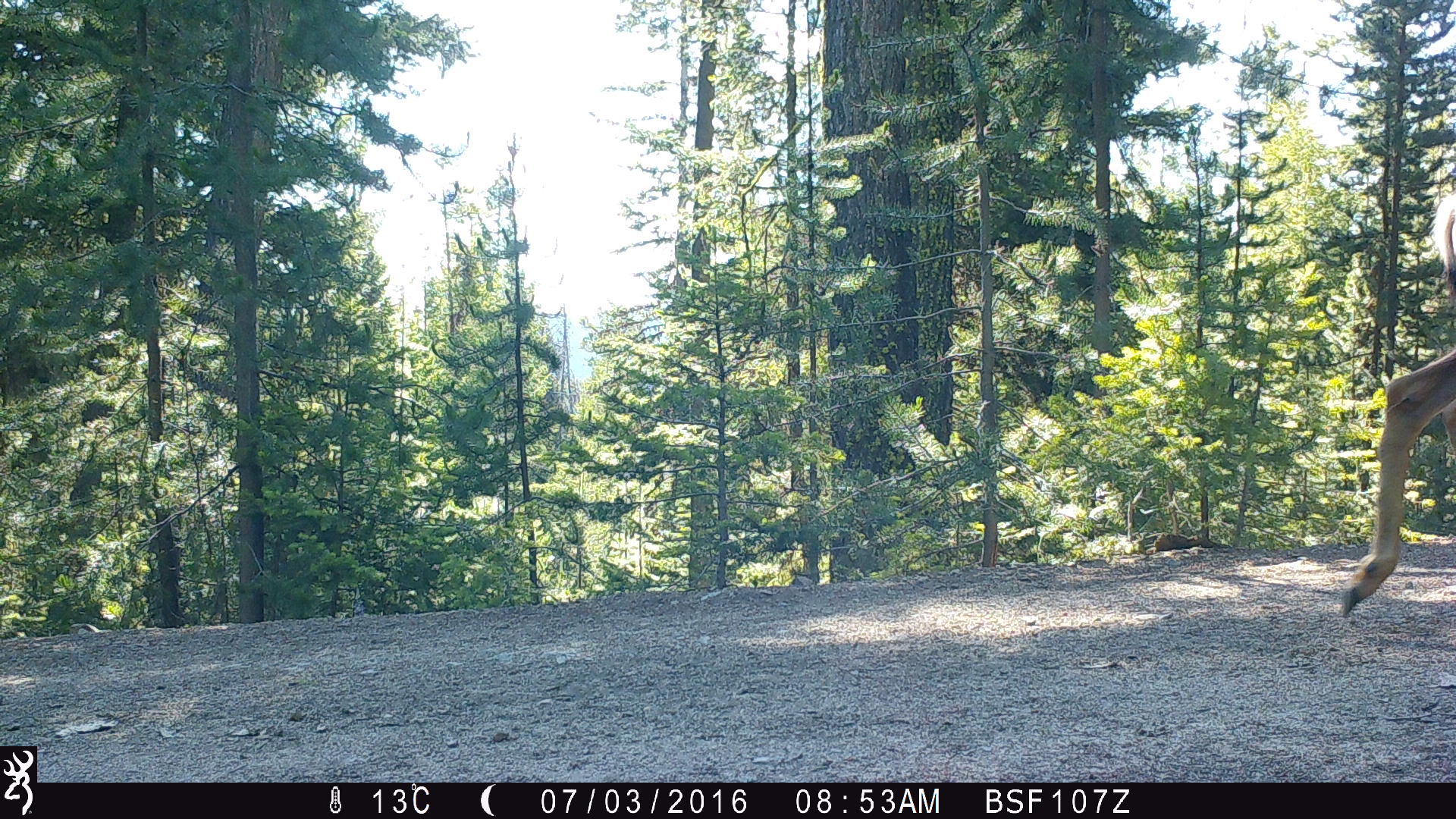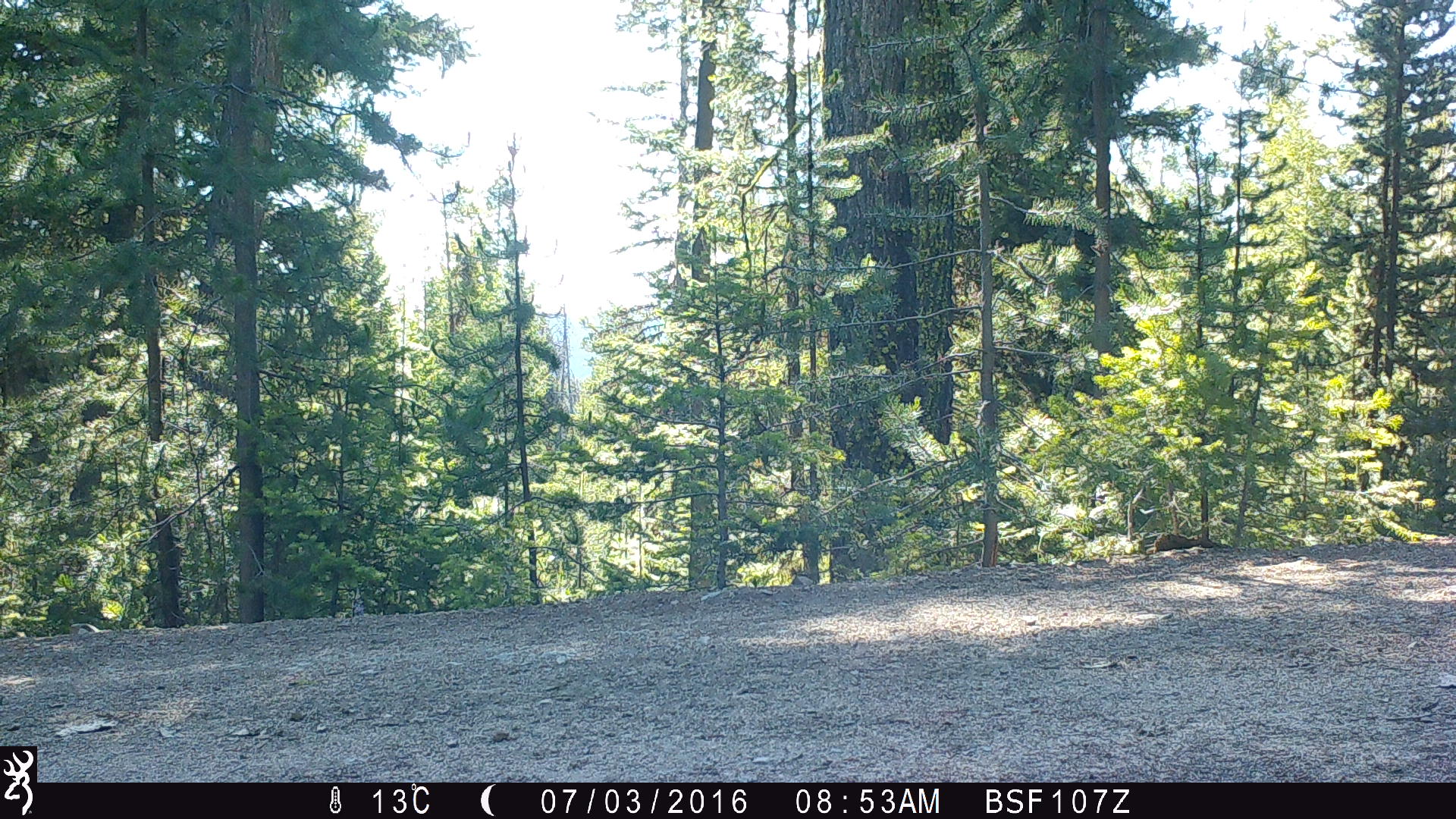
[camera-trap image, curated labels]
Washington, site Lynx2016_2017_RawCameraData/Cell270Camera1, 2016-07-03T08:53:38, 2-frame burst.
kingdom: Animalia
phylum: Chordata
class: Mammalia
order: Artiodactyla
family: Cervidae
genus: Odocoileus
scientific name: Odocoileus hemionus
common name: mule deer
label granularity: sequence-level